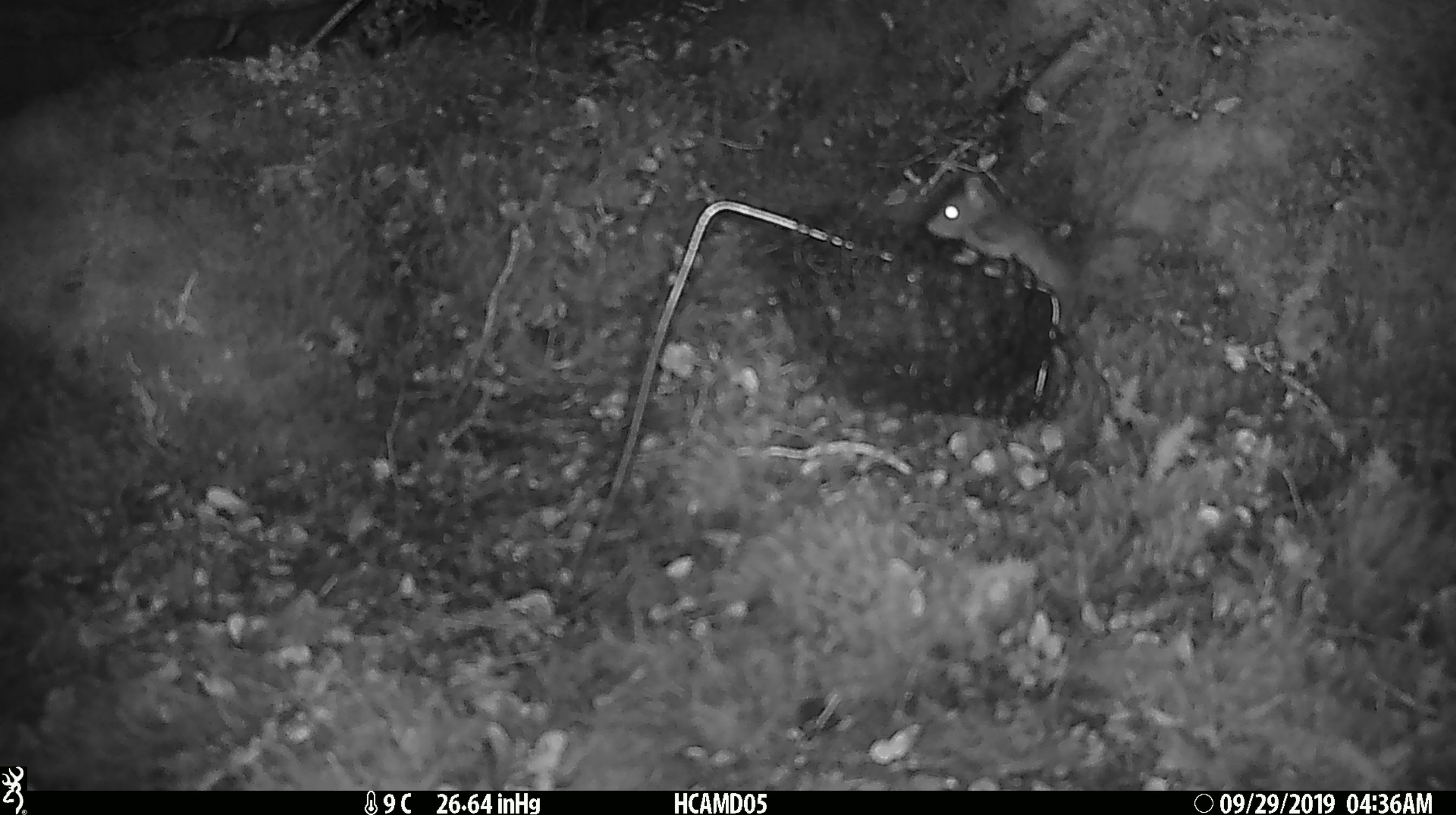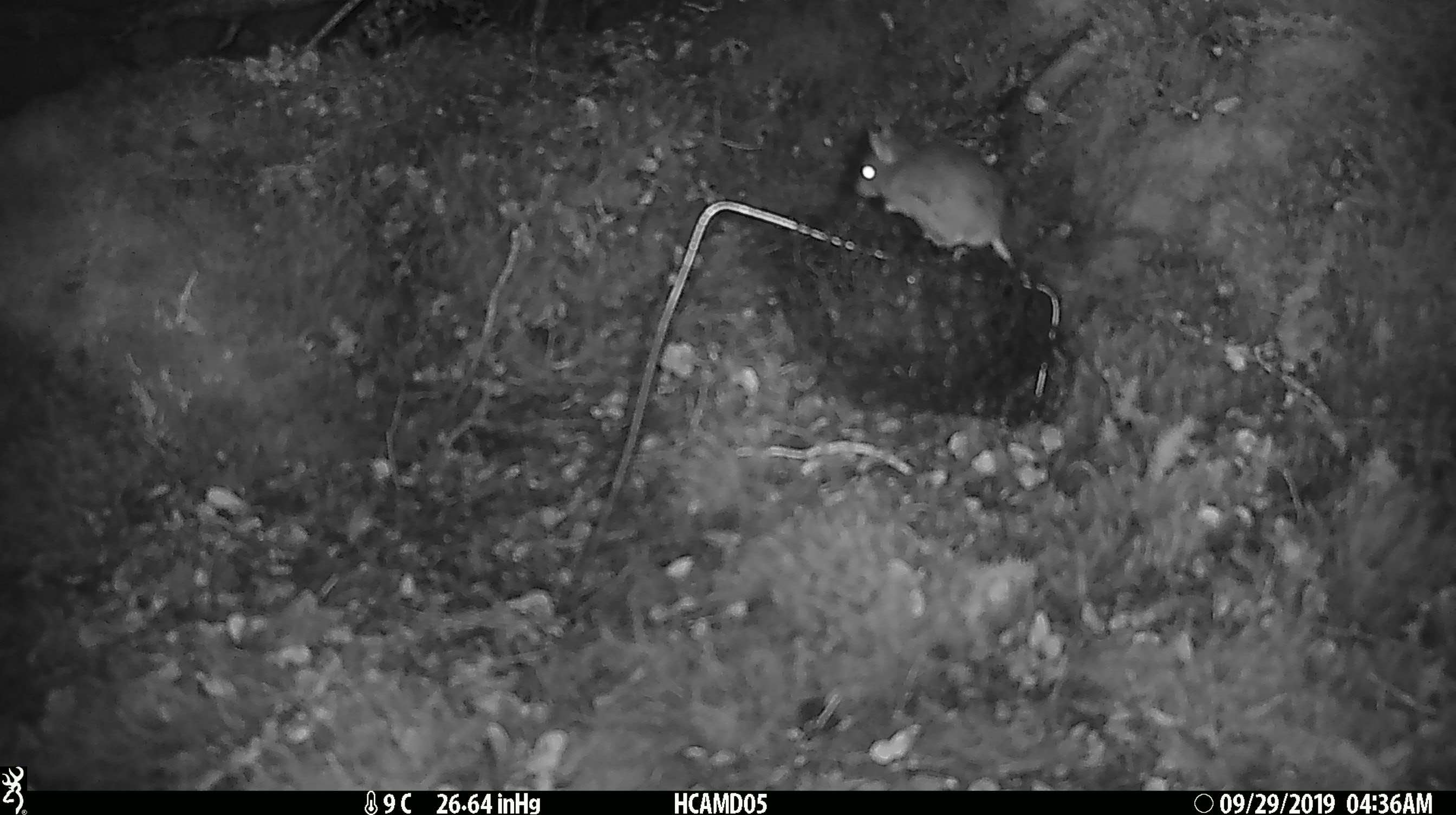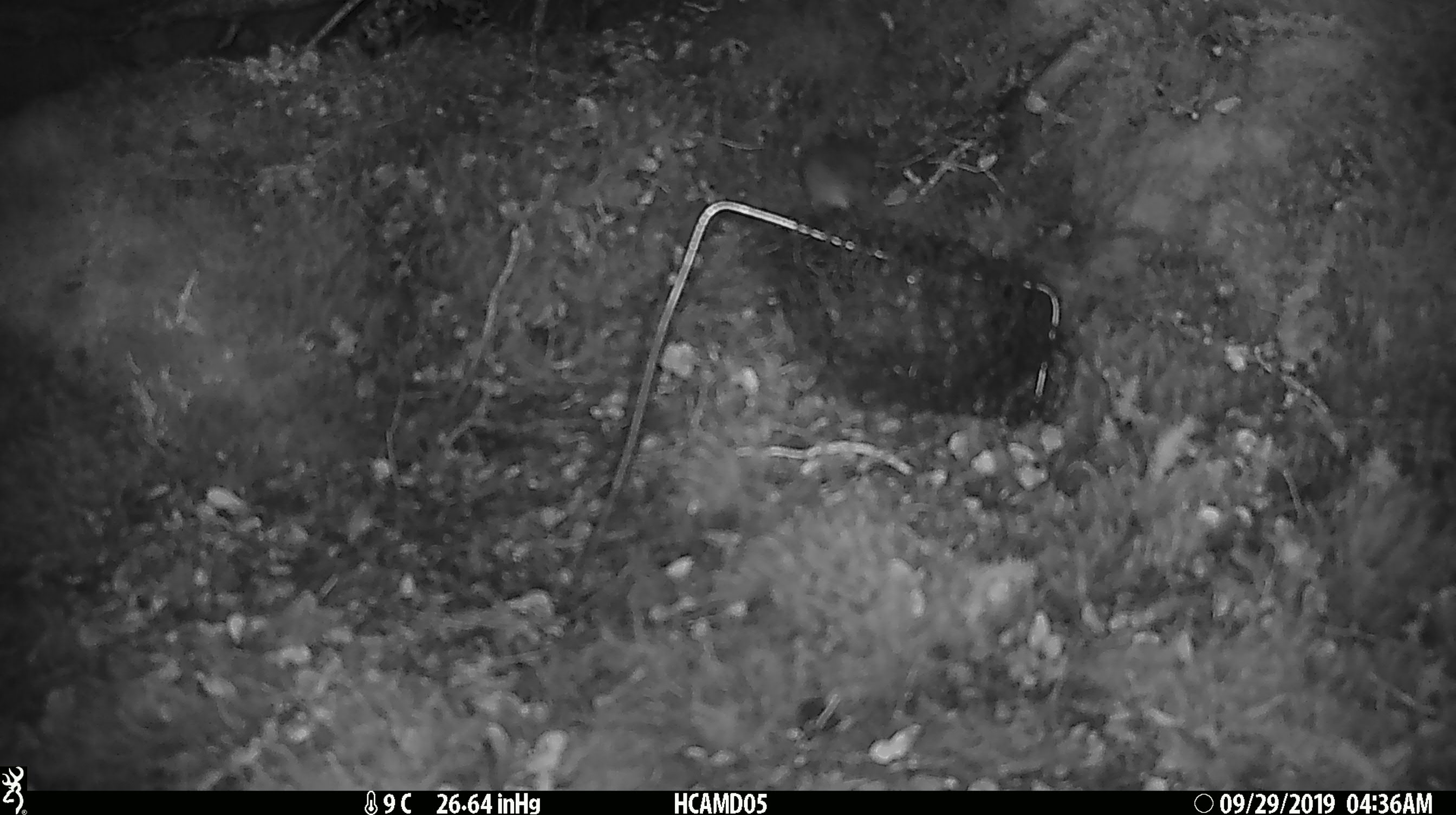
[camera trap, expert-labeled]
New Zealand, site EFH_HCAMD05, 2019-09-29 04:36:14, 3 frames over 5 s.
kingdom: Animalia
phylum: Chordata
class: Mammalia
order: Rodentia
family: Muridae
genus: Mus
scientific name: Mus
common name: mouse